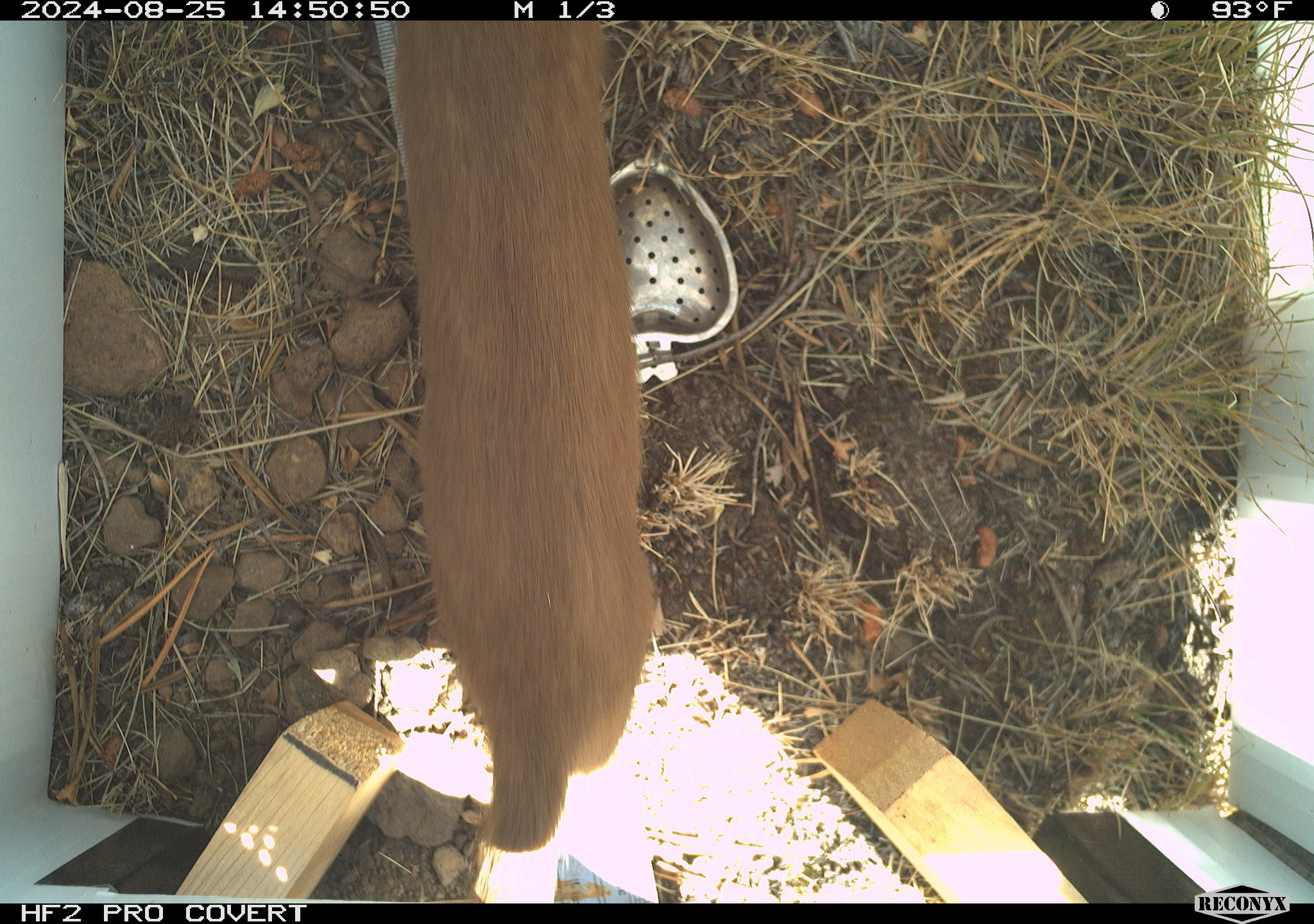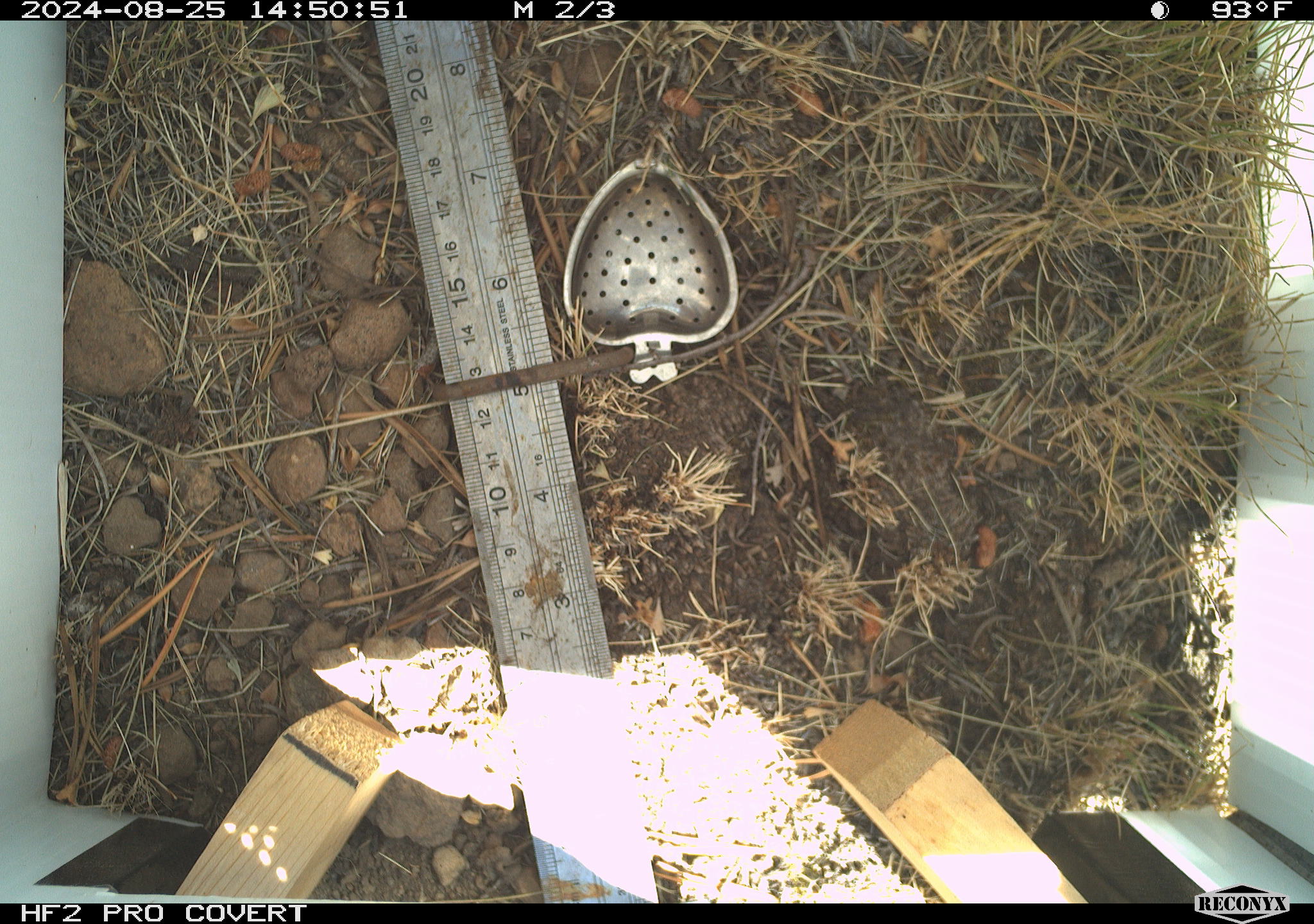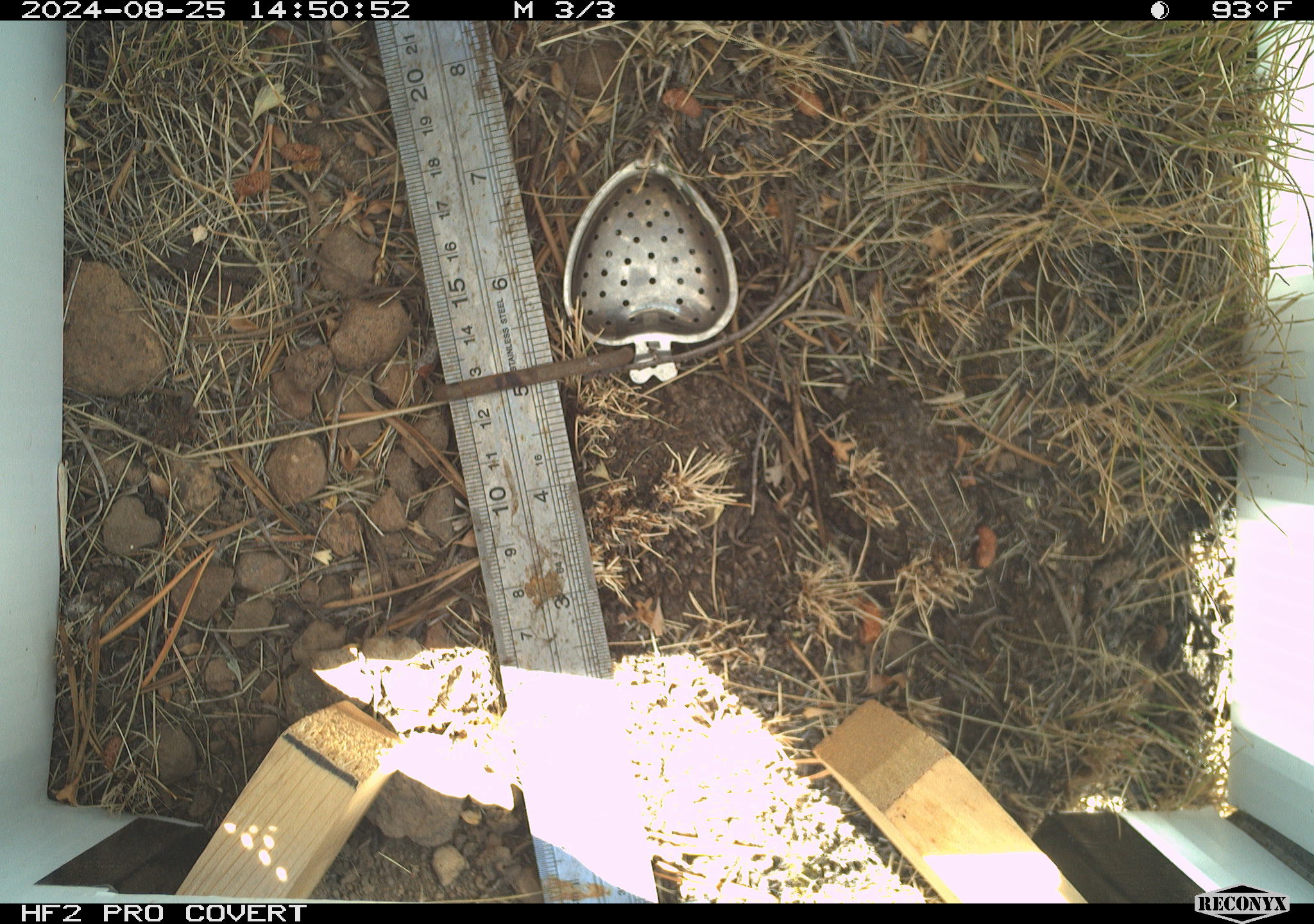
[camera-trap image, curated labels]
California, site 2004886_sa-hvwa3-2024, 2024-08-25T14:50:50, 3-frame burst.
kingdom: Animalia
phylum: Chordata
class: Mammalia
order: Carnivora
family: Mustelidae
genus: Neogale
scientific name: Neogale frenata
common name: long-tailed weasel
Long-tailed weasel (Neogale frenata).